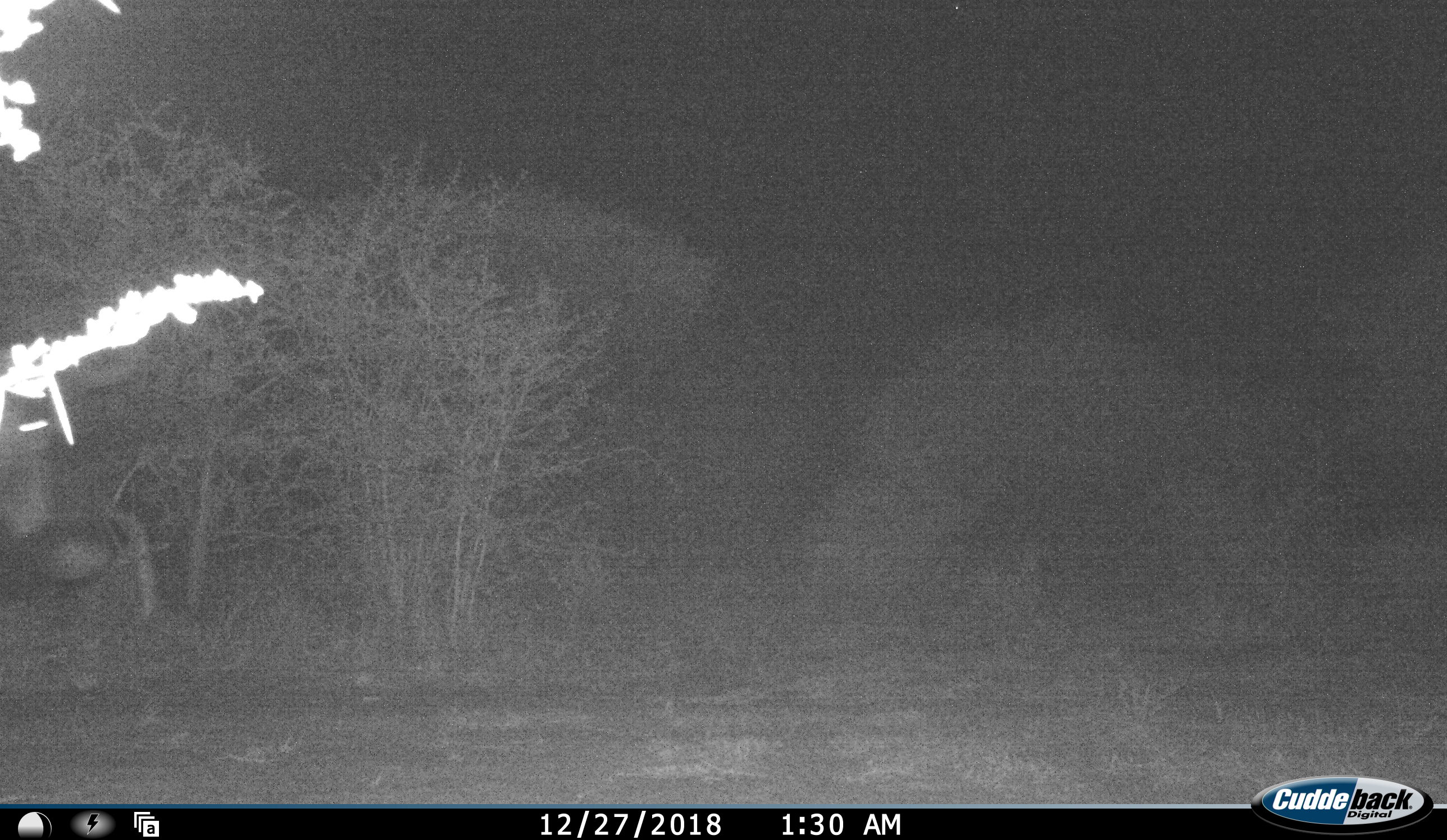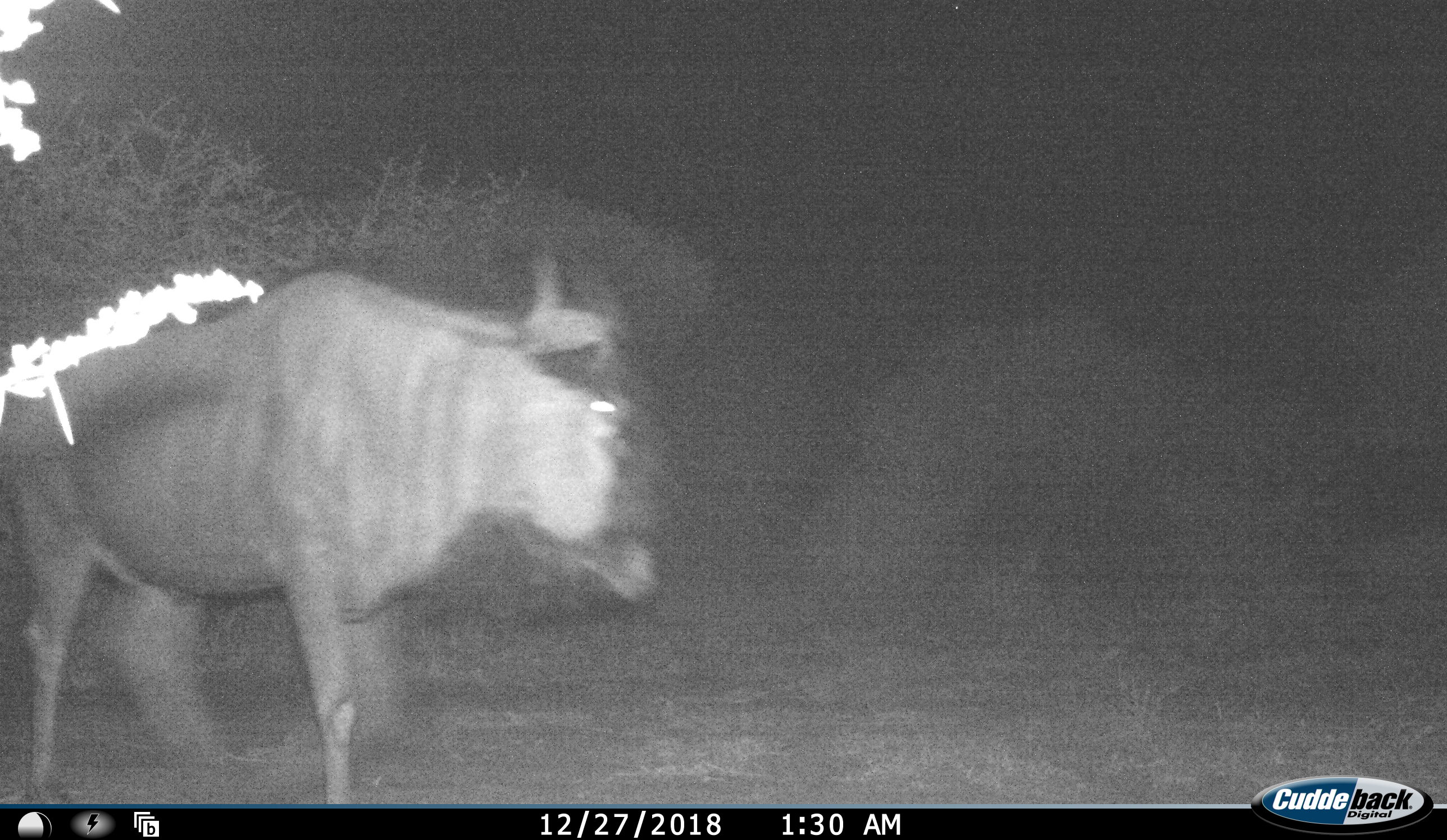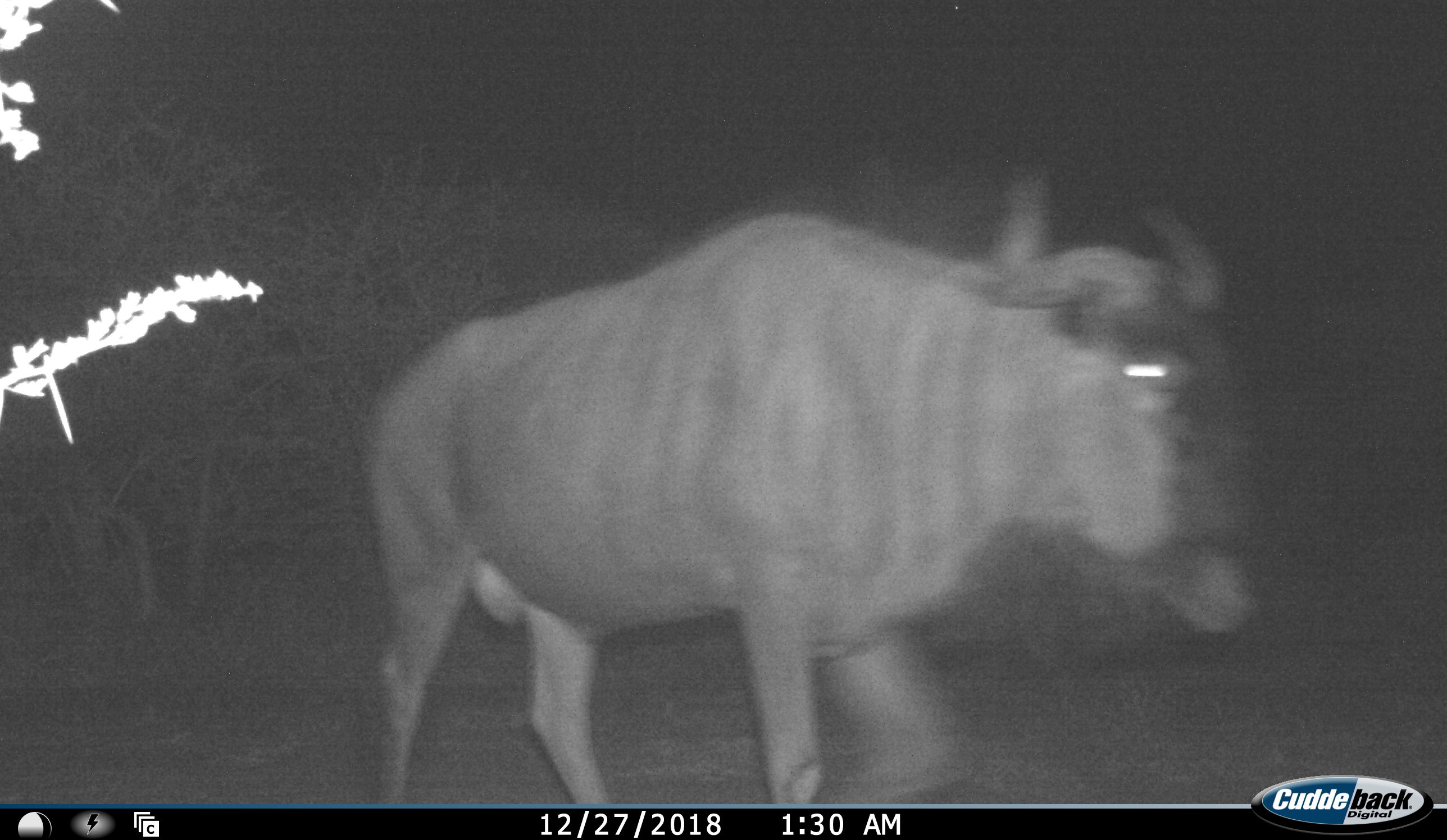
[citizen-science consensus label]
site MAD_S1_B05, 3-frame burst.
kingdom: Animalia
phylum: Chordata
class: Mammalia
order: Artiodactyla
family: Bovidae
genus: Connochaetes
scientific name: Connochaetes taurinus taurinus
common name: blue wildebeest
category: wildebeestblue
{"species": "wildebeestblue (blue wildebeest) (Connochaetes taurinus taurinus)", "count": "1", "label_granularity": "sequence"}